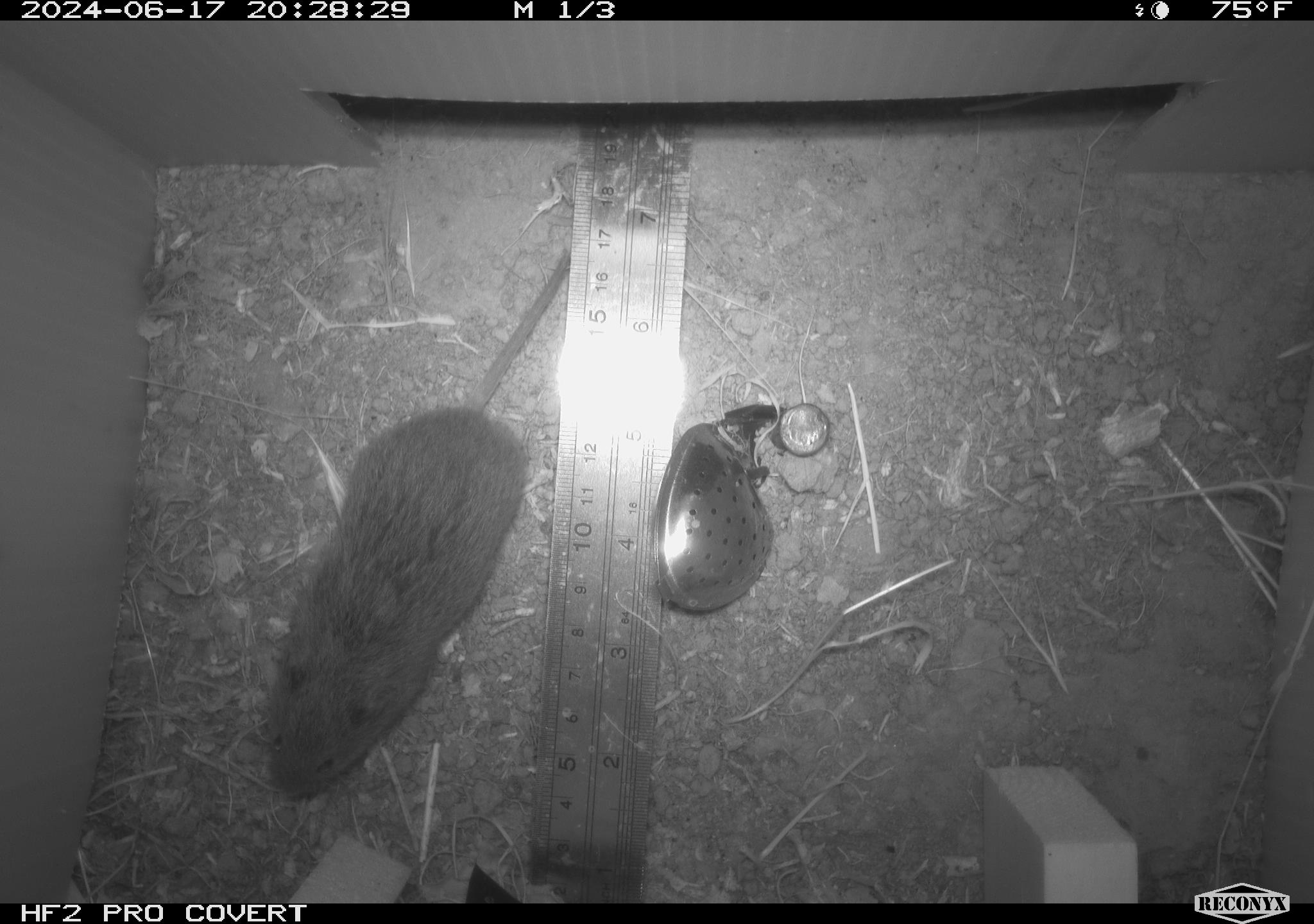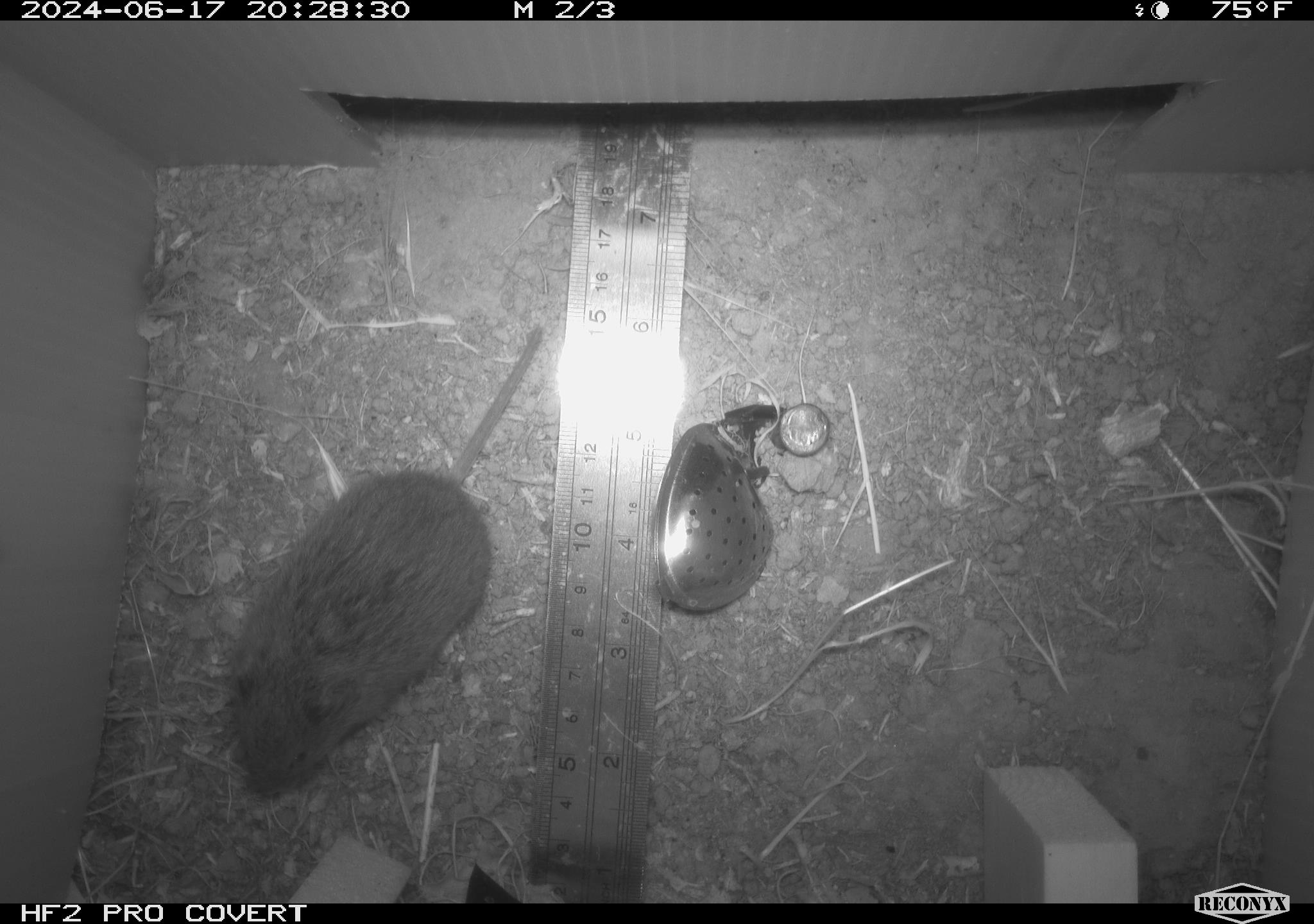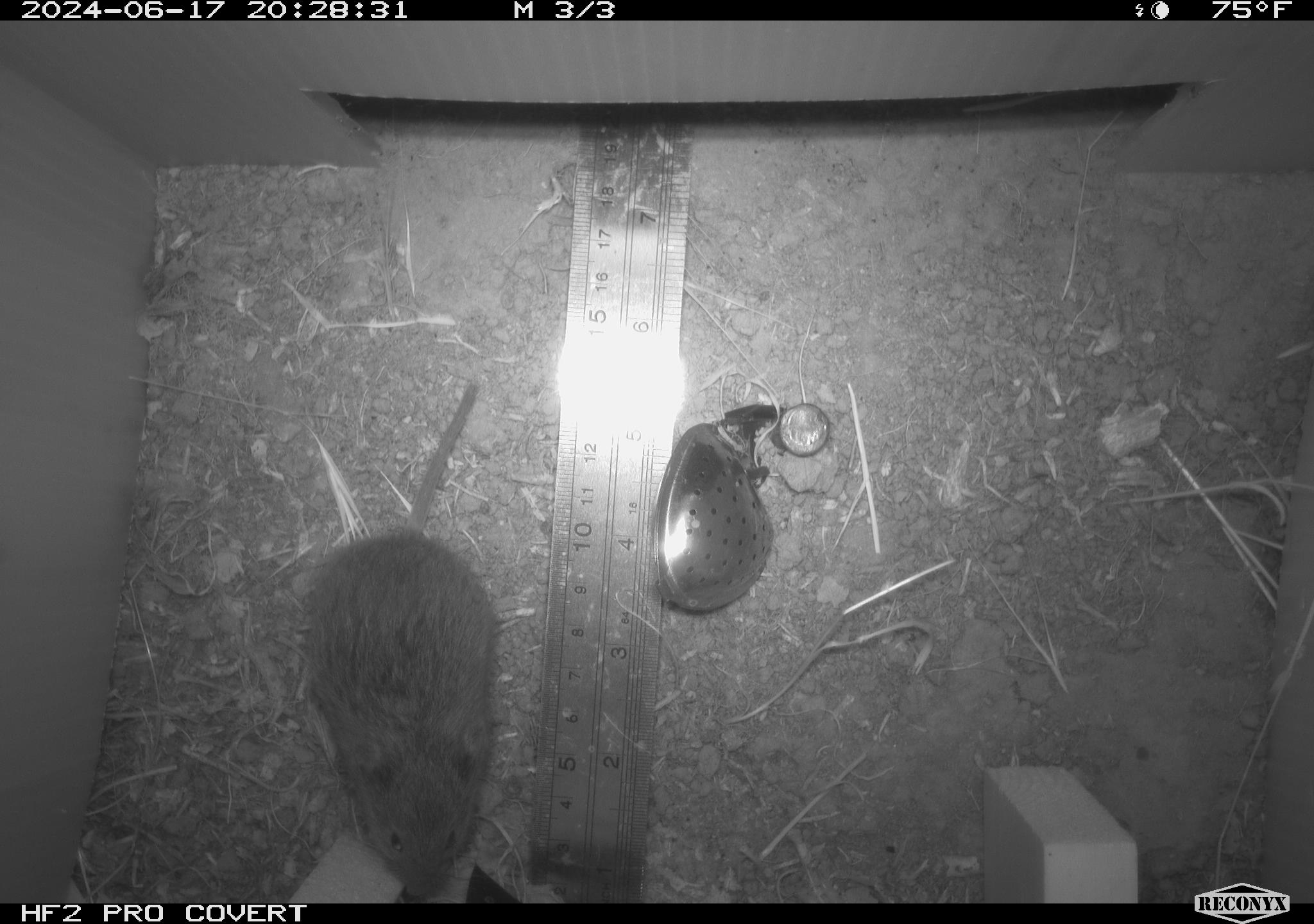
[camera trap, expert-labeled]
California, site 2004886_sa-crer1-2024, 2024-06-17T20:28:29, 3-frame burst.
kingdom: Animalia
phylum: Chordata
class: Mammalia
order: Rodentia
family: Cricetidae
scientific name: Arvicolinae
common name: voles, lemmings, and muskrats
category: arvicolinae subfamily